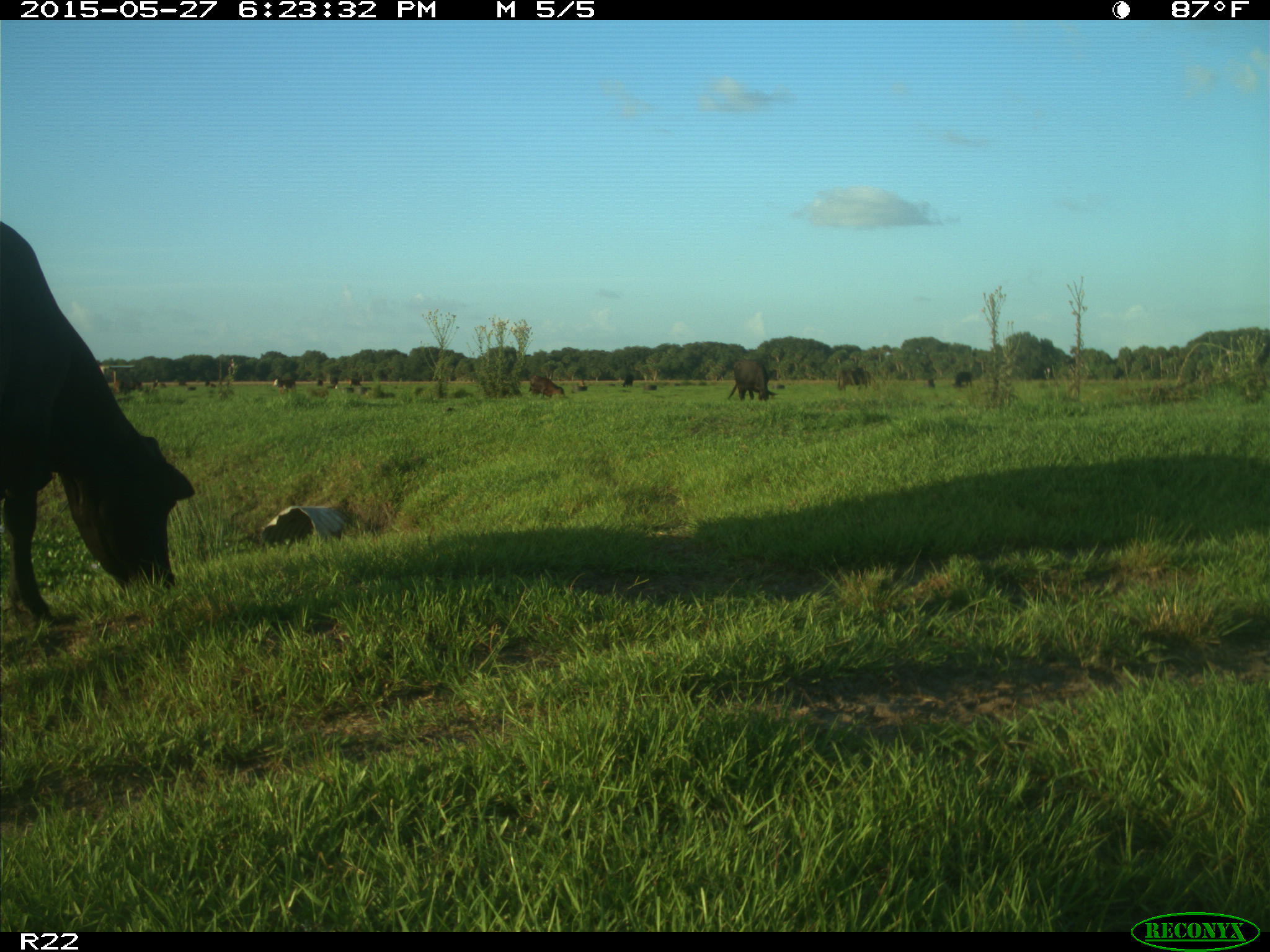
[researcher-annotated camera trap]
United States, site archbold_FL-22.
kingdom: Animalia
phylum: Chordata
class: Mammalia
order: Artiodactyla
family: Bovidae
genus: Bos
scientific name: Bos taurus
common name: domestic cow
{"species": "Bos taurus (domestic cow)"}